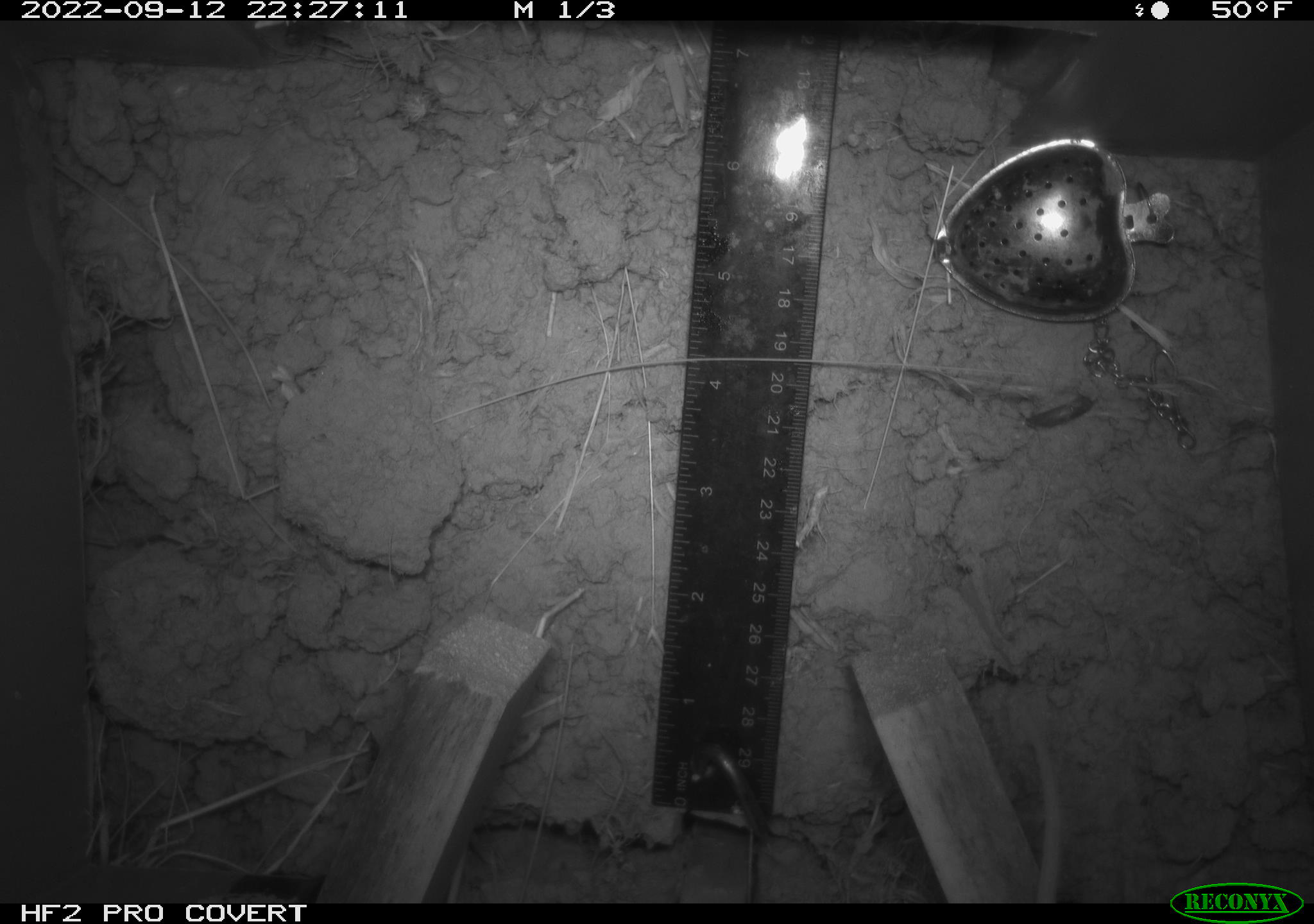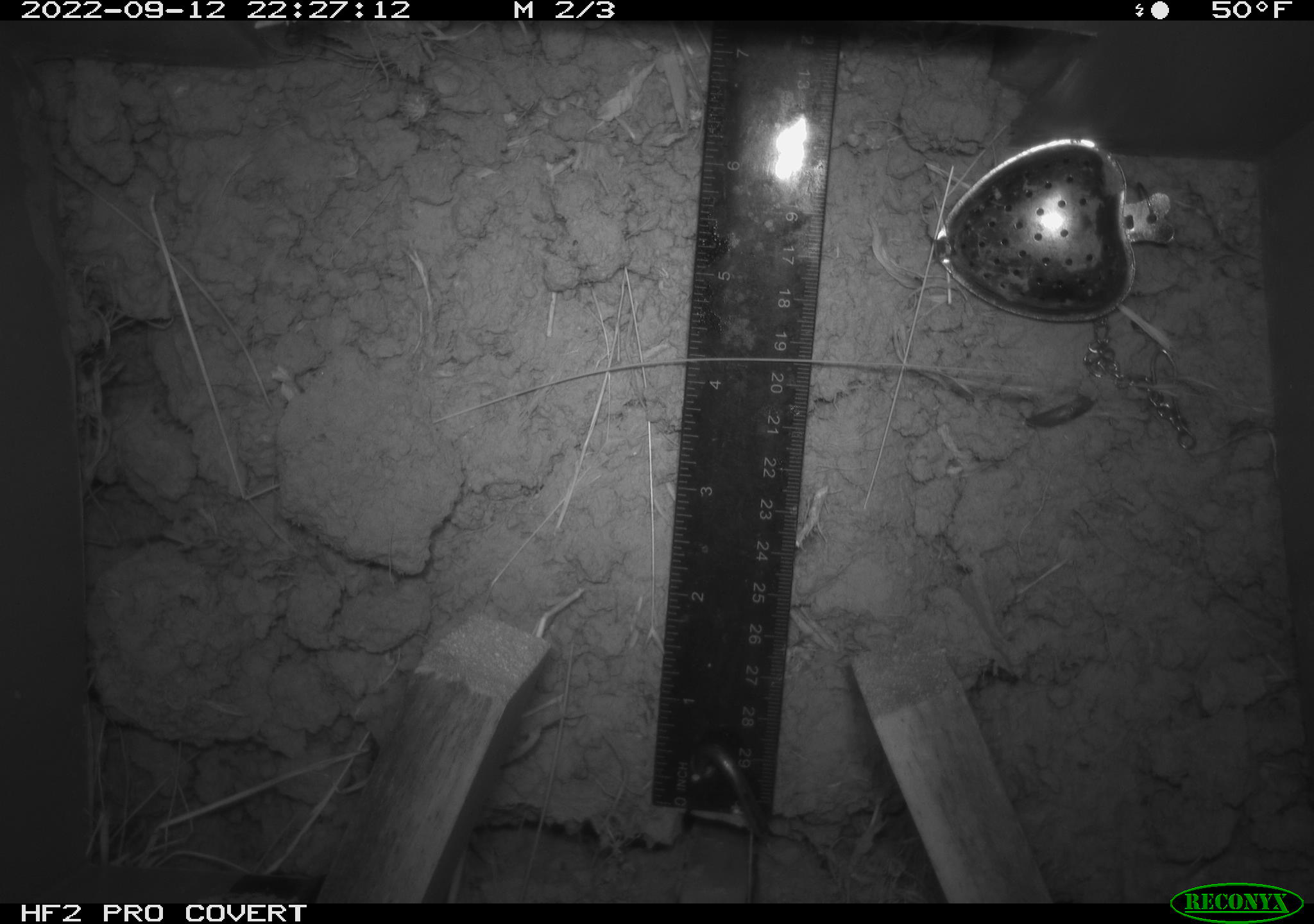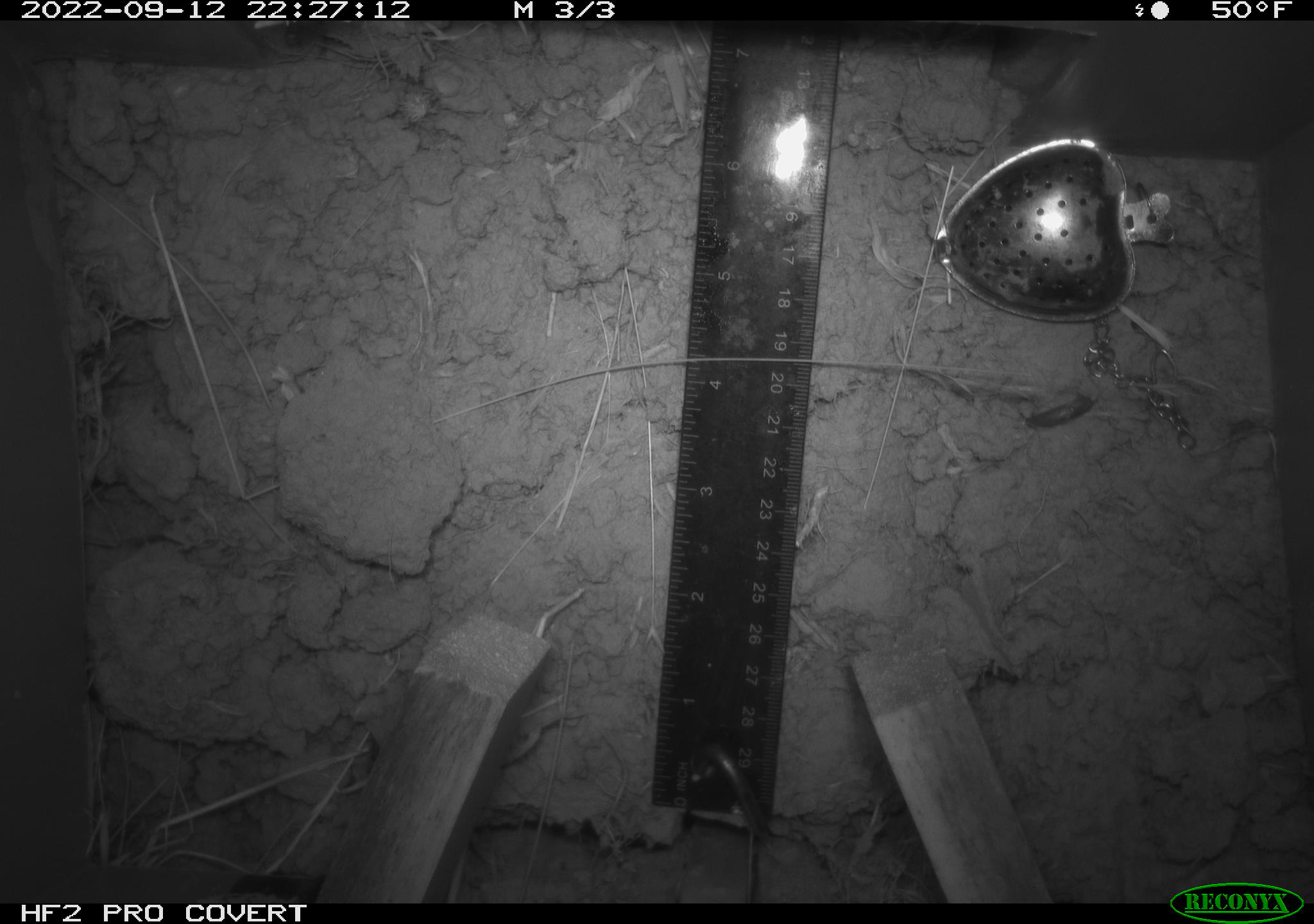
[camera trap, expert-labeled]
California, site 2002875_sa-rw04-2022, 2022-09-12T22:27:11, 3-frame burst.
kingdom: Animalia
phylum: Chordata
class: Mammalia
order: Rodentia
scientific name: Rodentia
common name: mouse species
Mouse species (Rodentia).